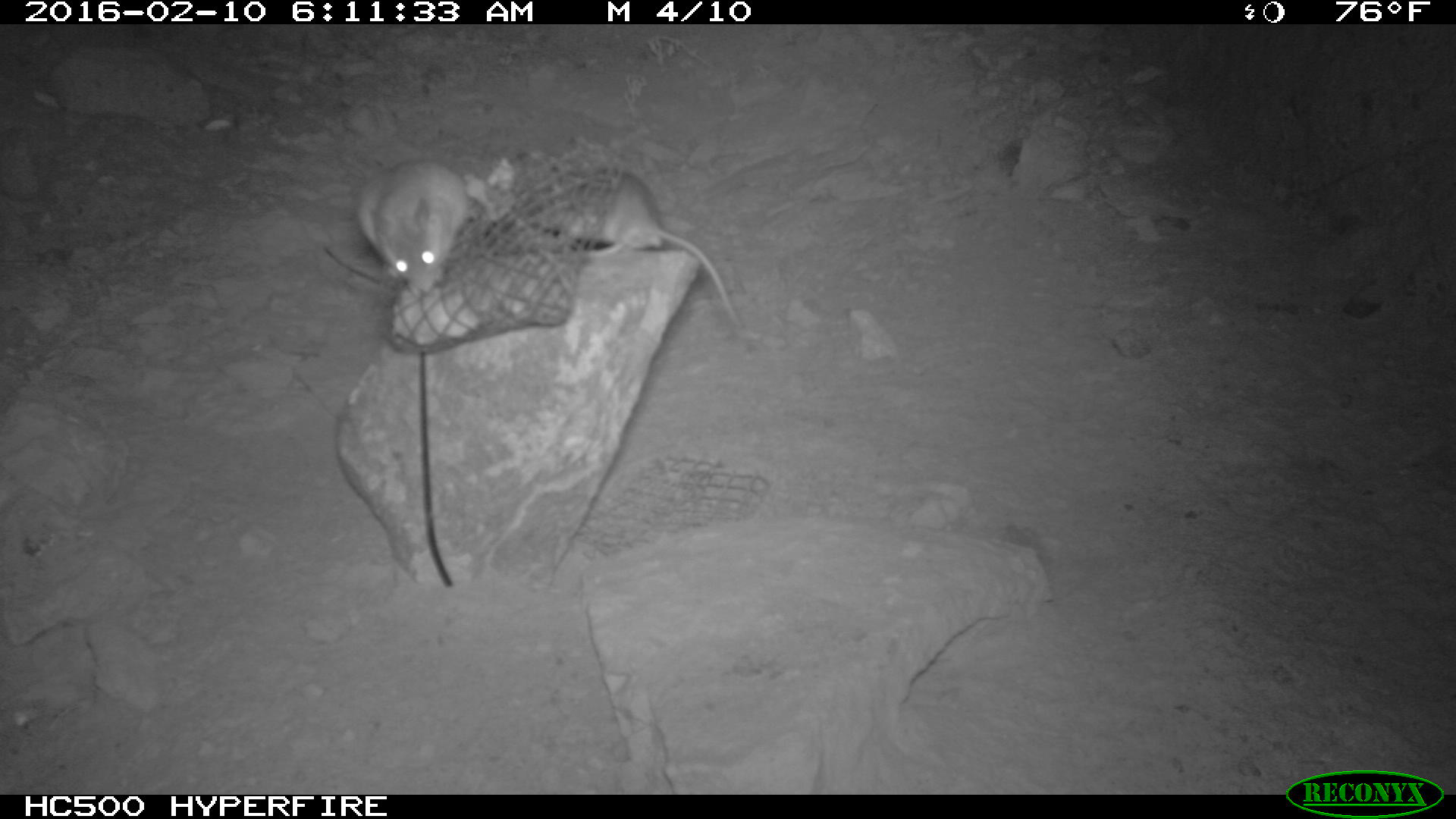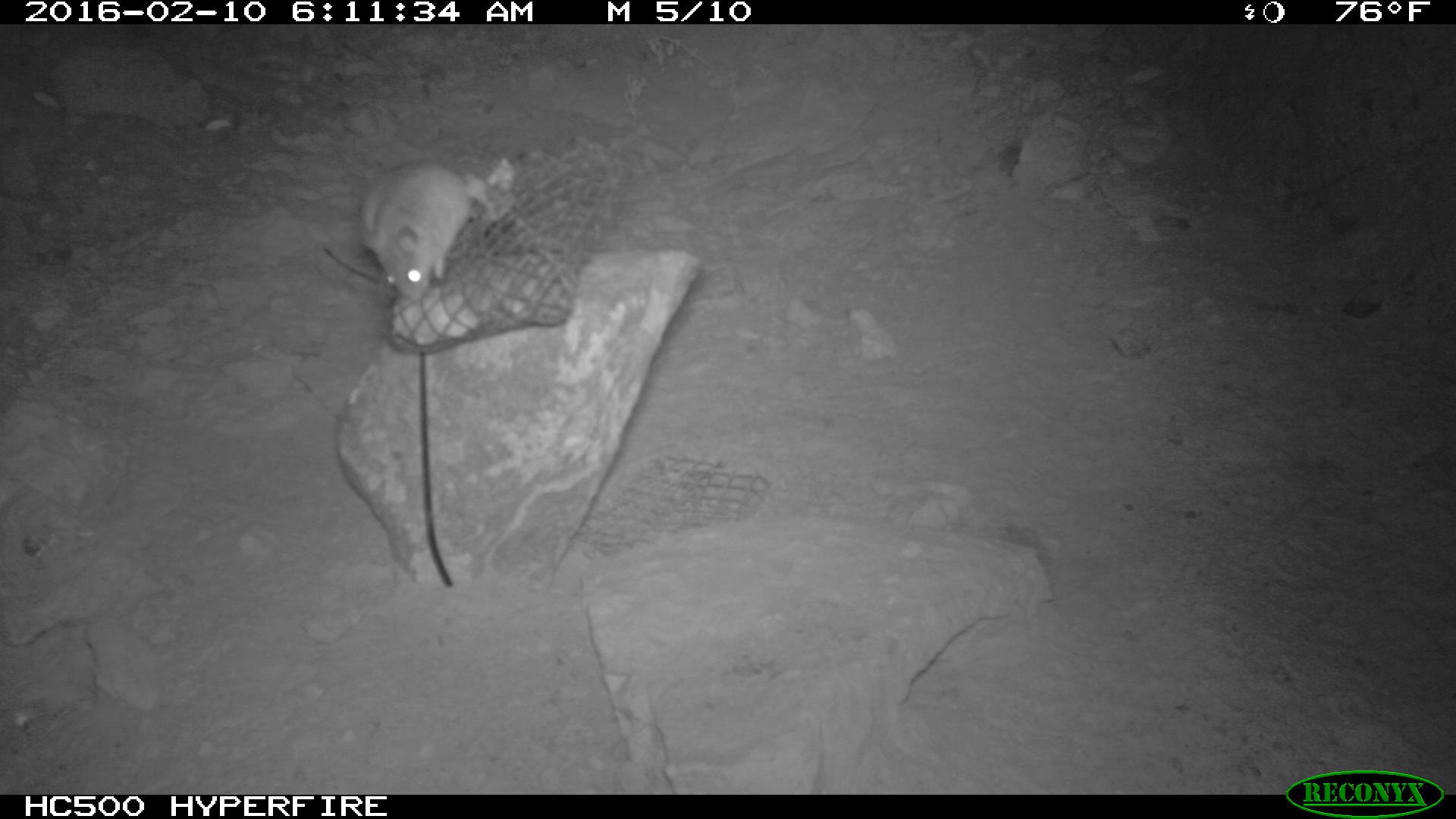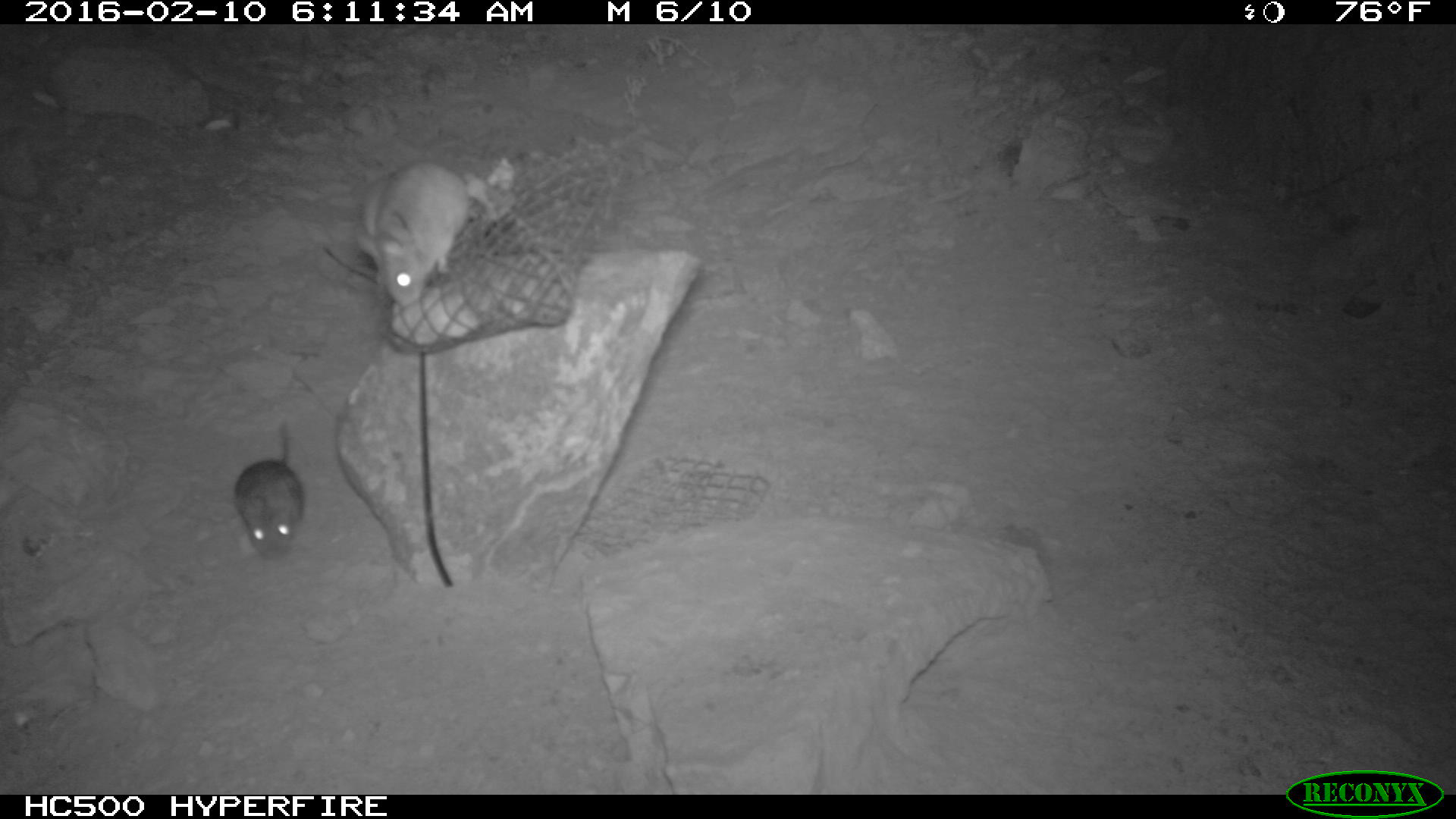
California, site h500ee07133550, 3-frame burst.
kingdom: Animalia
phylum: Chordata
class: Mammalia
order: Rodentia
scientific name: Rodentia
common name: rodent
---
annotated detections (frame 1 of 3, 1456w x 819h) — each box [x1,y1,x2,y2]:
rodent: [497,153,742,327]; [353,160,469,293]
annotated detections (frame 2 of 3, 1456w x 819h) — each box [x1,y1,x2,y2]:
rodent: [360,162,471,302]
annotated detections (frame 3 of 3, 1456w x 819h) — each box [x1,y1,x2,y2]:
rodent: [357,164,471,304]; [234,414,306,558]